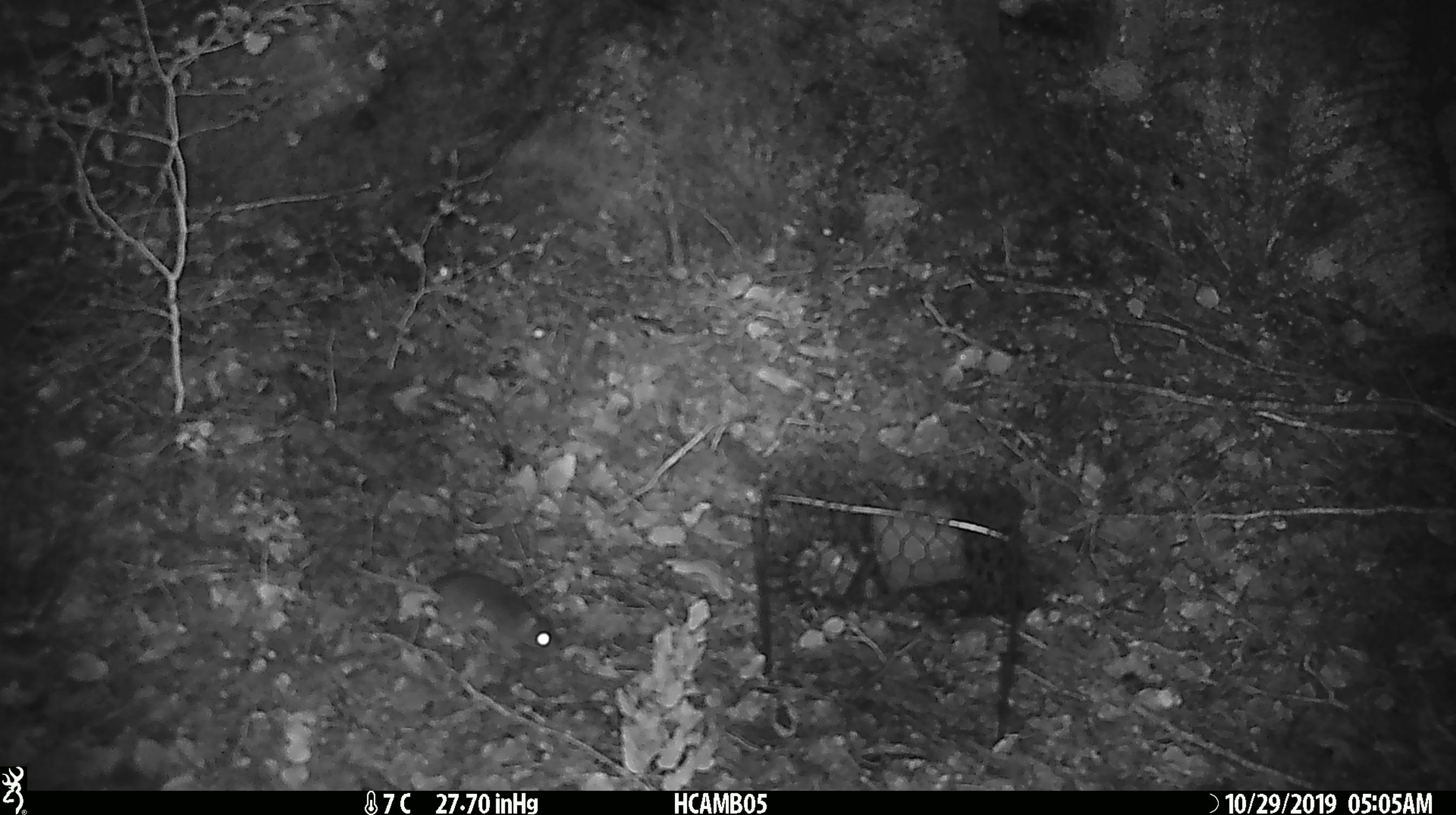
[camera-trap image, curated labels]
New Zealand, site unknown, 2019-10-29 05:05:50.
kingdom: Animalia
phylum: Chordata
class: Mammalia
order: Rodentia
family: Muridae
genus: Mus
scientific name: Mus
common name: mouse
Mouse (Mus).